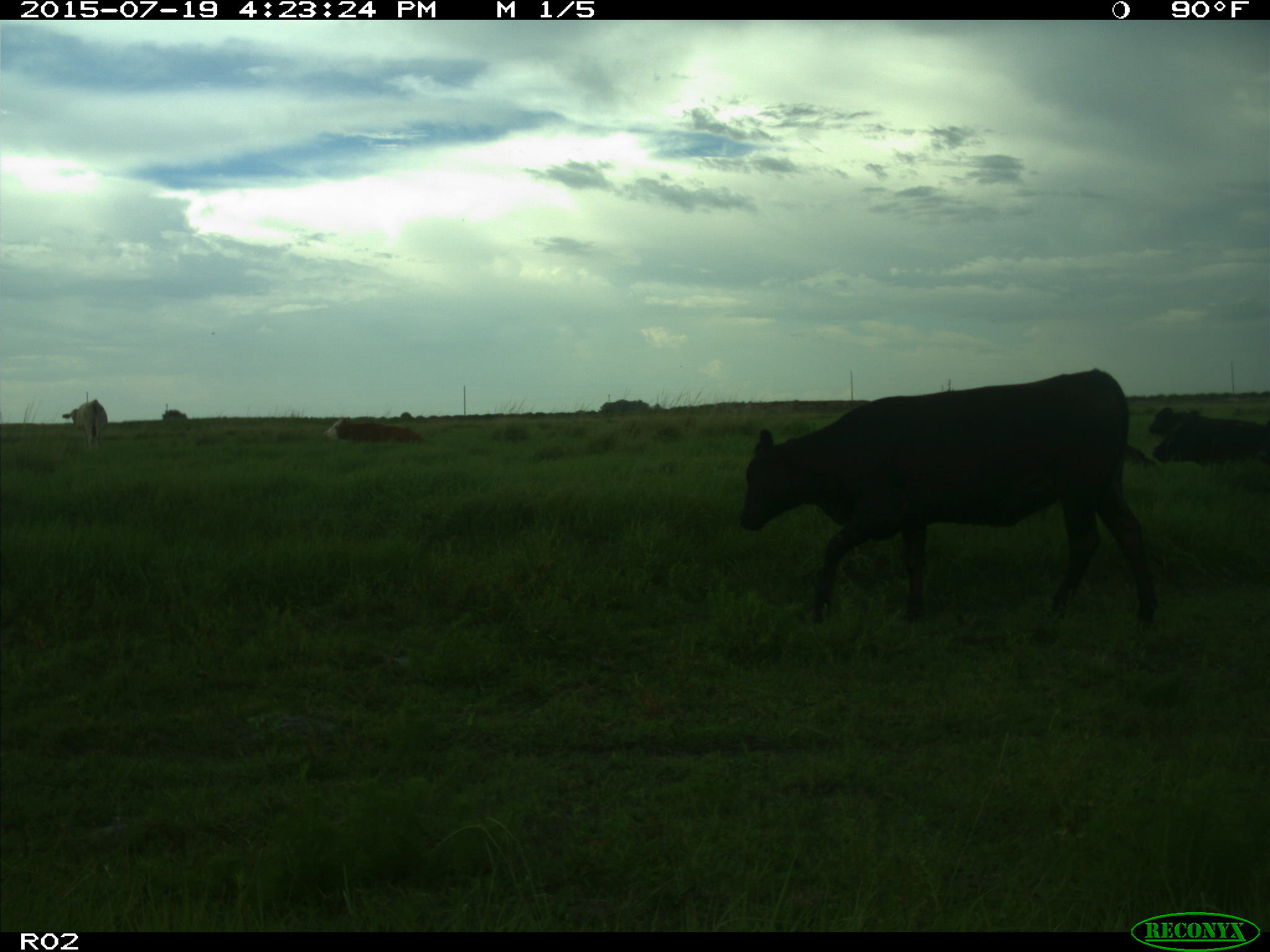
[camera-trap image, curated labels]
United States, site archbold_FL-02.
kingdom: Animalia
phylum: Chordata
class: Mammalia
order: Artiodactyla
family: Bovidae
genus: Bos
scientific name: Bos taurus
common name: domestic cow